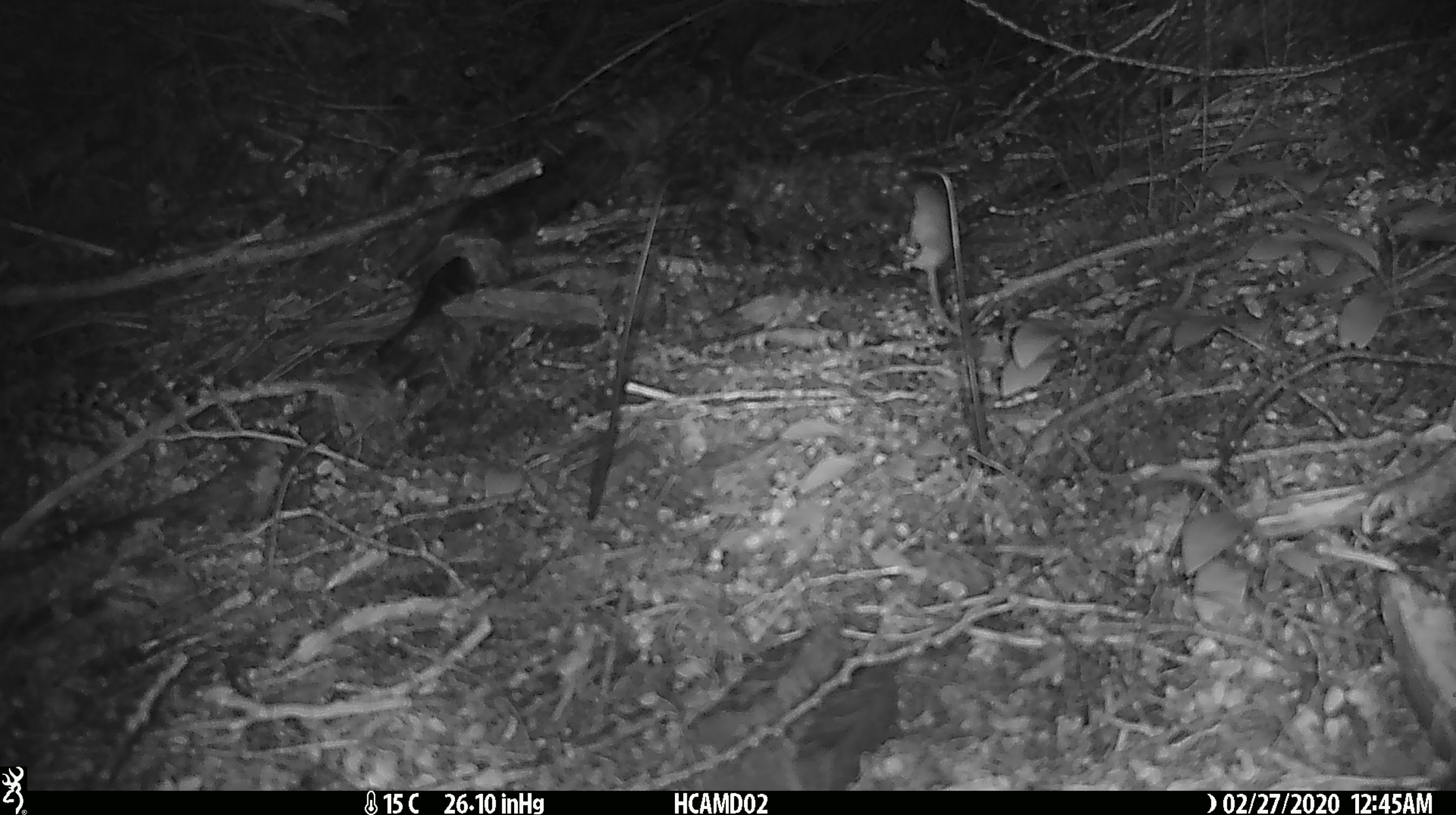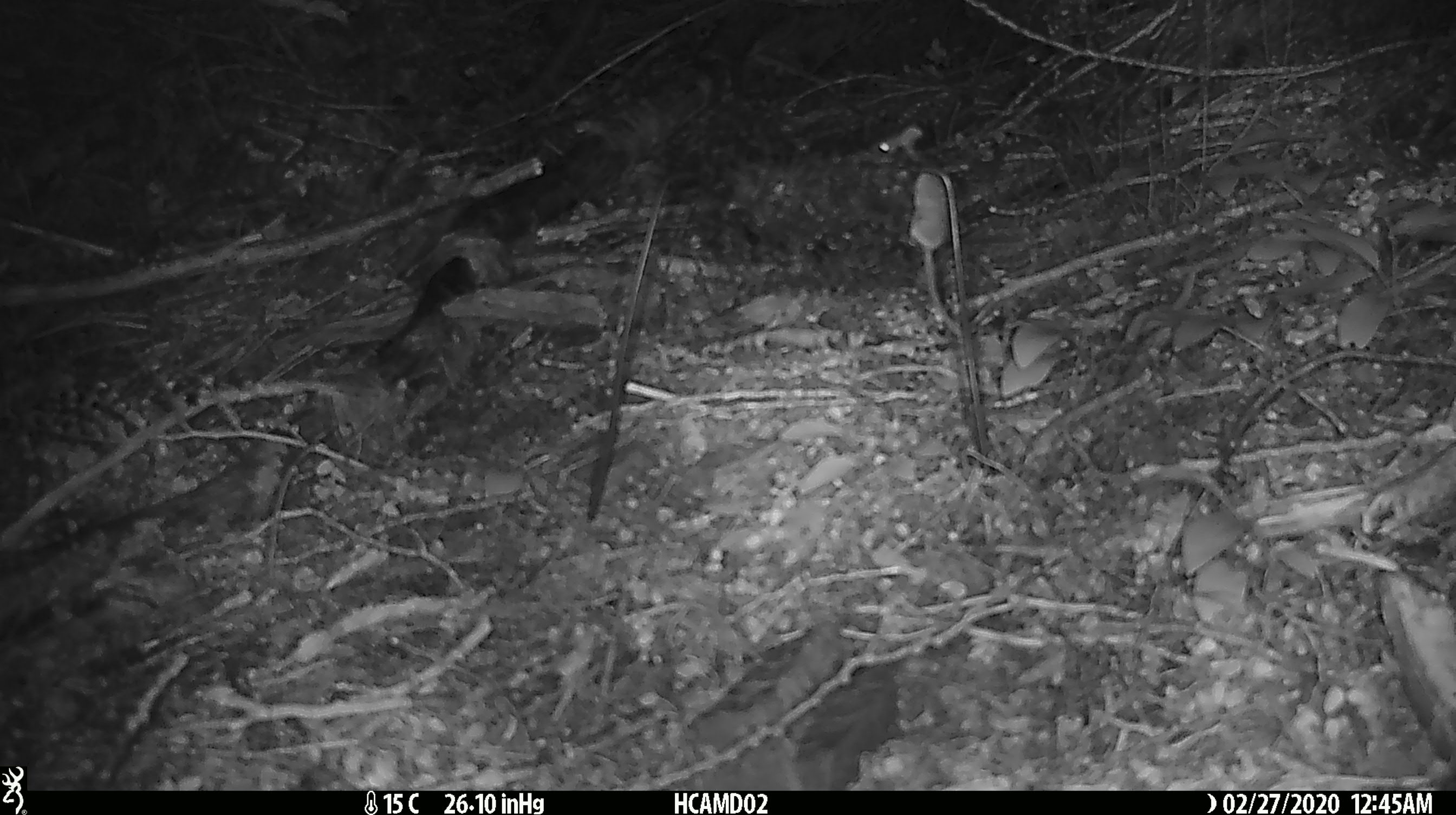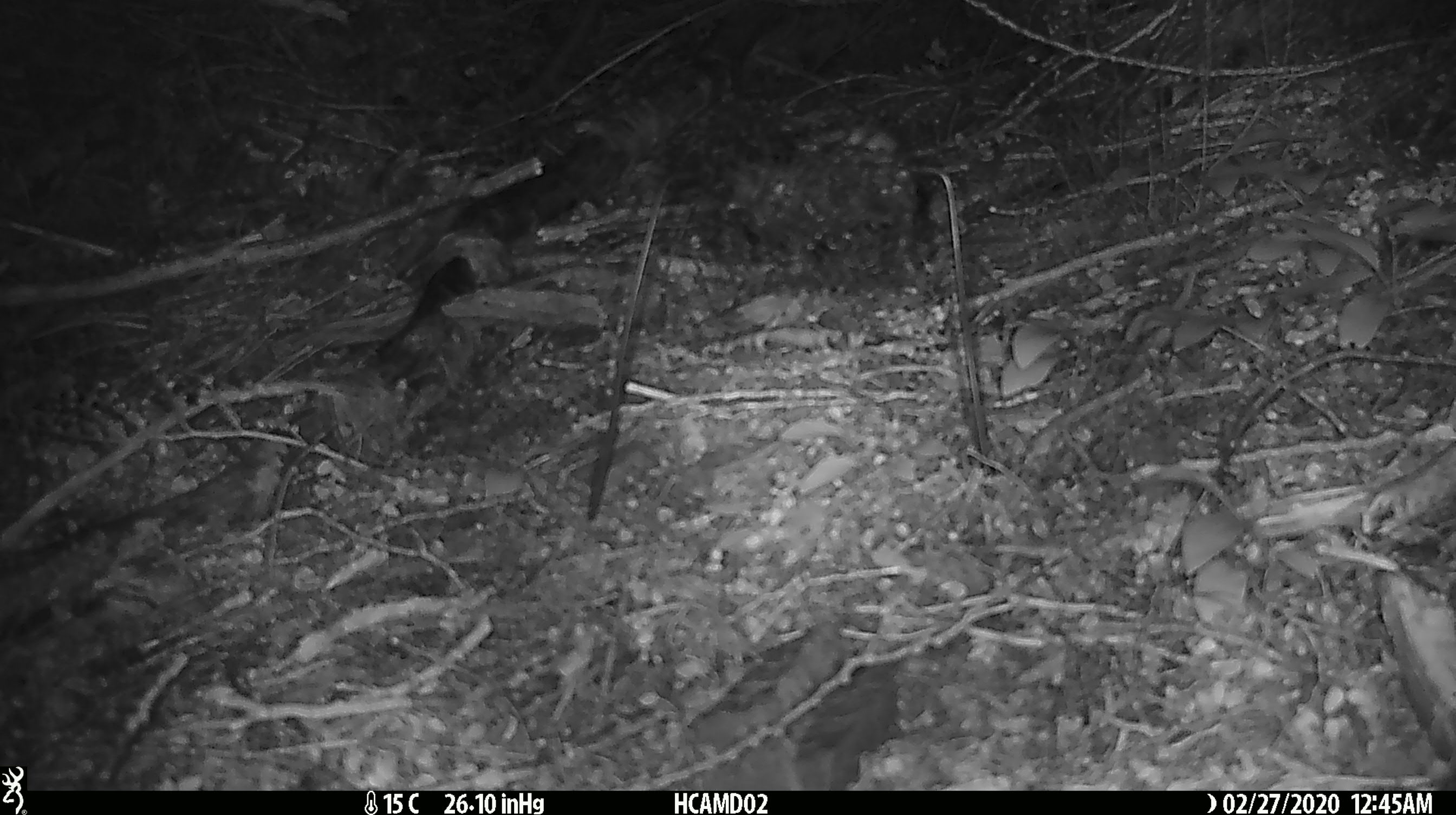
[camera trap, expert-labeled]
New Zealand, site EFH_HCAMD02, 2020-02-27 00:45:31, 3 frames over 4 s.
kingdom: Animalia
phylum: Chordata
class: Mammalia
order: Rodentia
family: Muridae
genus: Mus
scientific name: Mus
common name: mouse